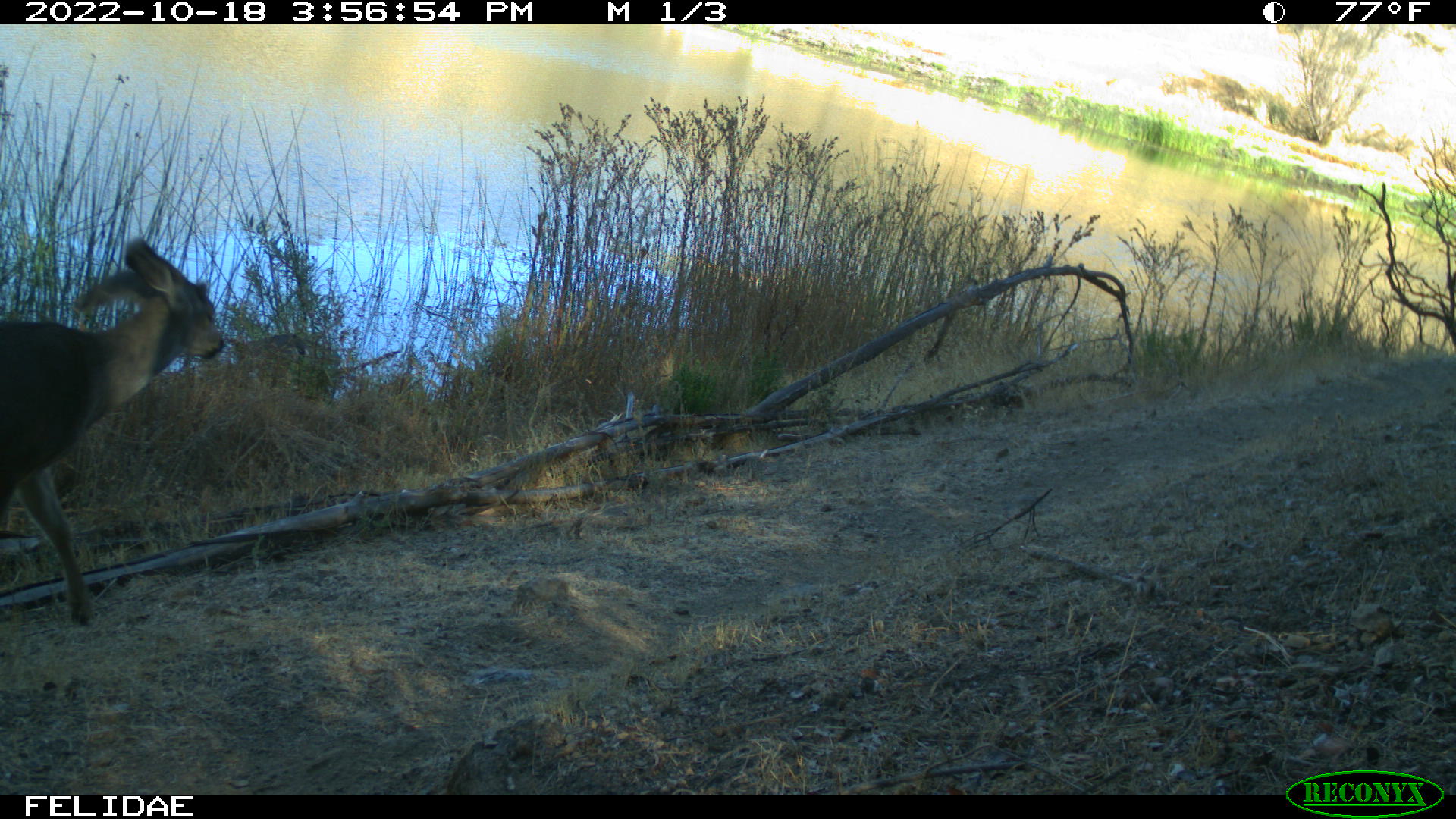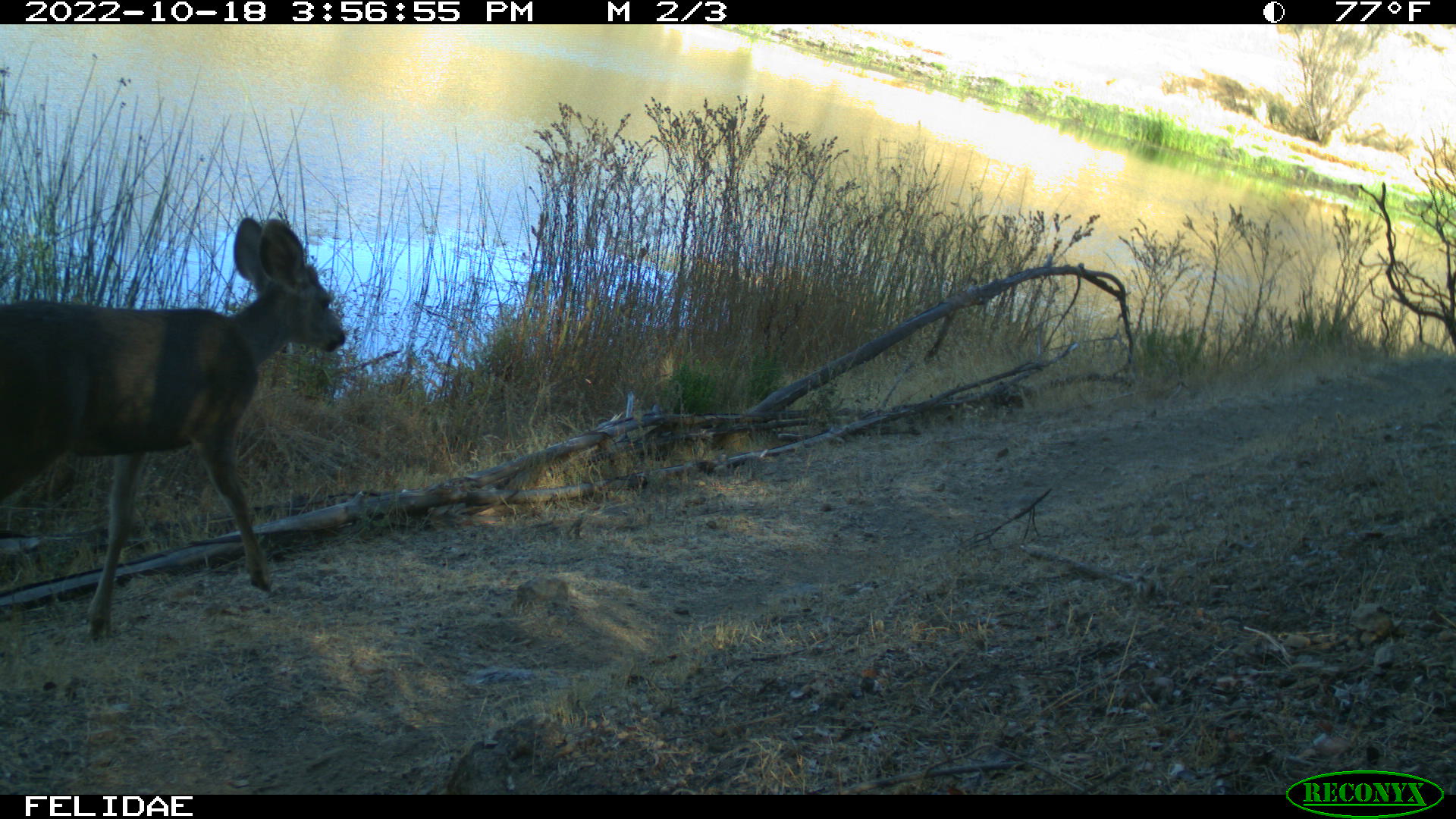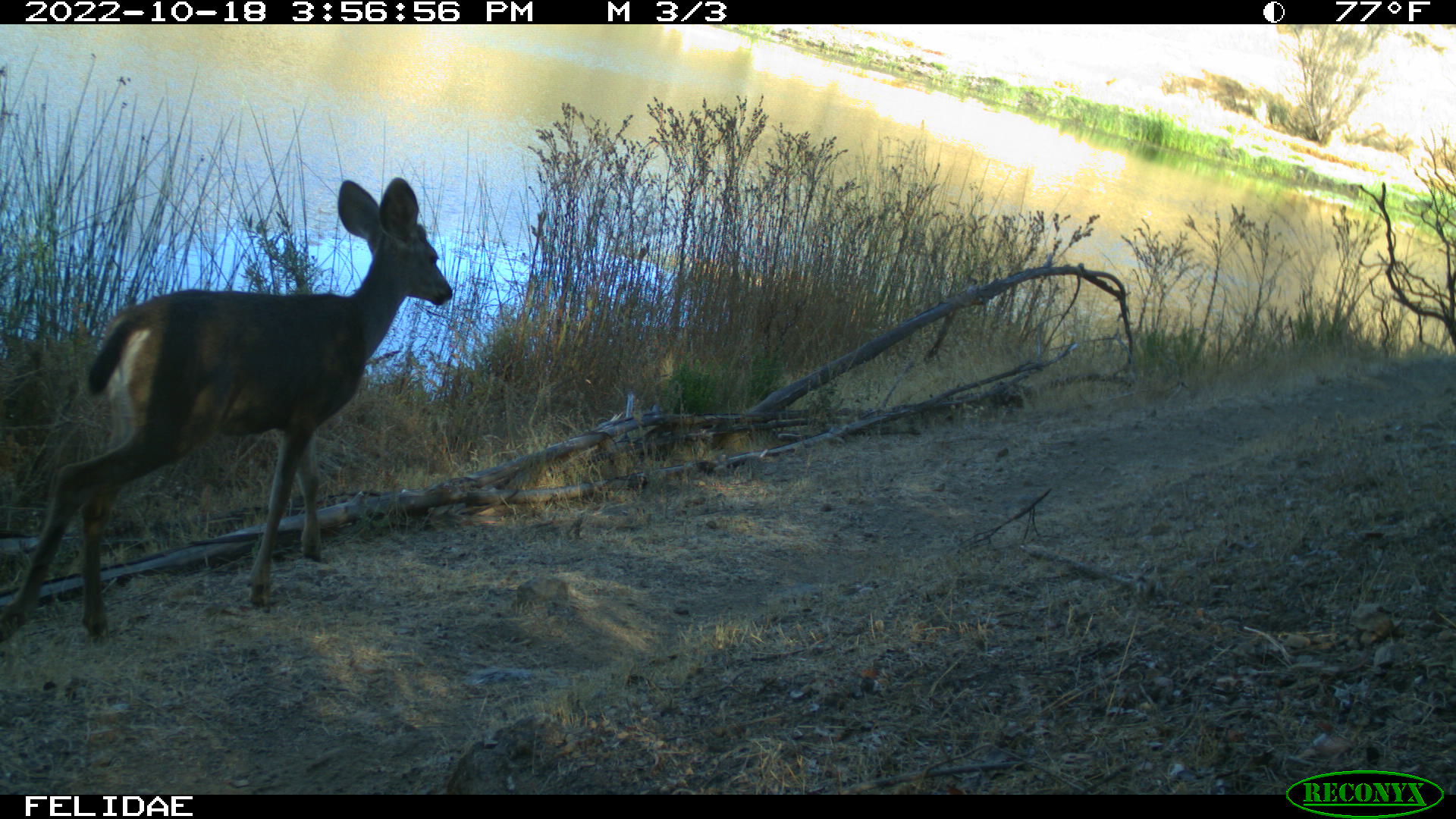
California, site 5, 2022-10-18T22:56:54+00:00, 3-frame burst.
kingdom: Animalia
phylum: Chordata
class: Mammalia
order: Artiodactyla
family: Cervidae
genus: Odocoileus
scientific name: Odocoileus hemionus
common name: mule deer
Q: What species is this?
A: Mule deer (Odocoileus hemionus).